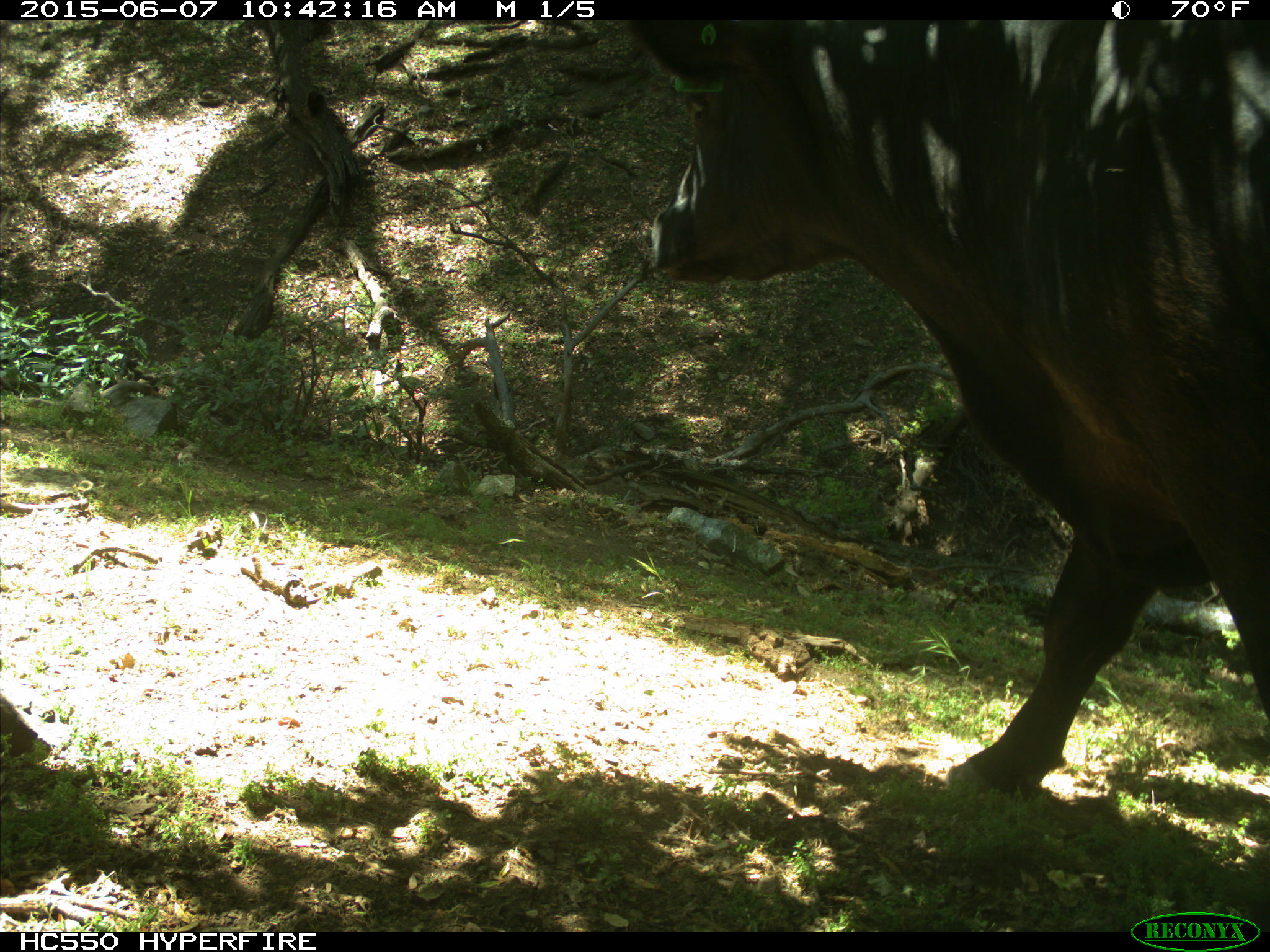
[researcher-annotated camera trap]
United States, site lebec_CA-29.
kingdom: Animalia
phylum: Chordata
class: Mammalia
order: Artiodactyla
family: Bovidae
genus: Bos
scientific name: Bos taurus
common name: domestic cow